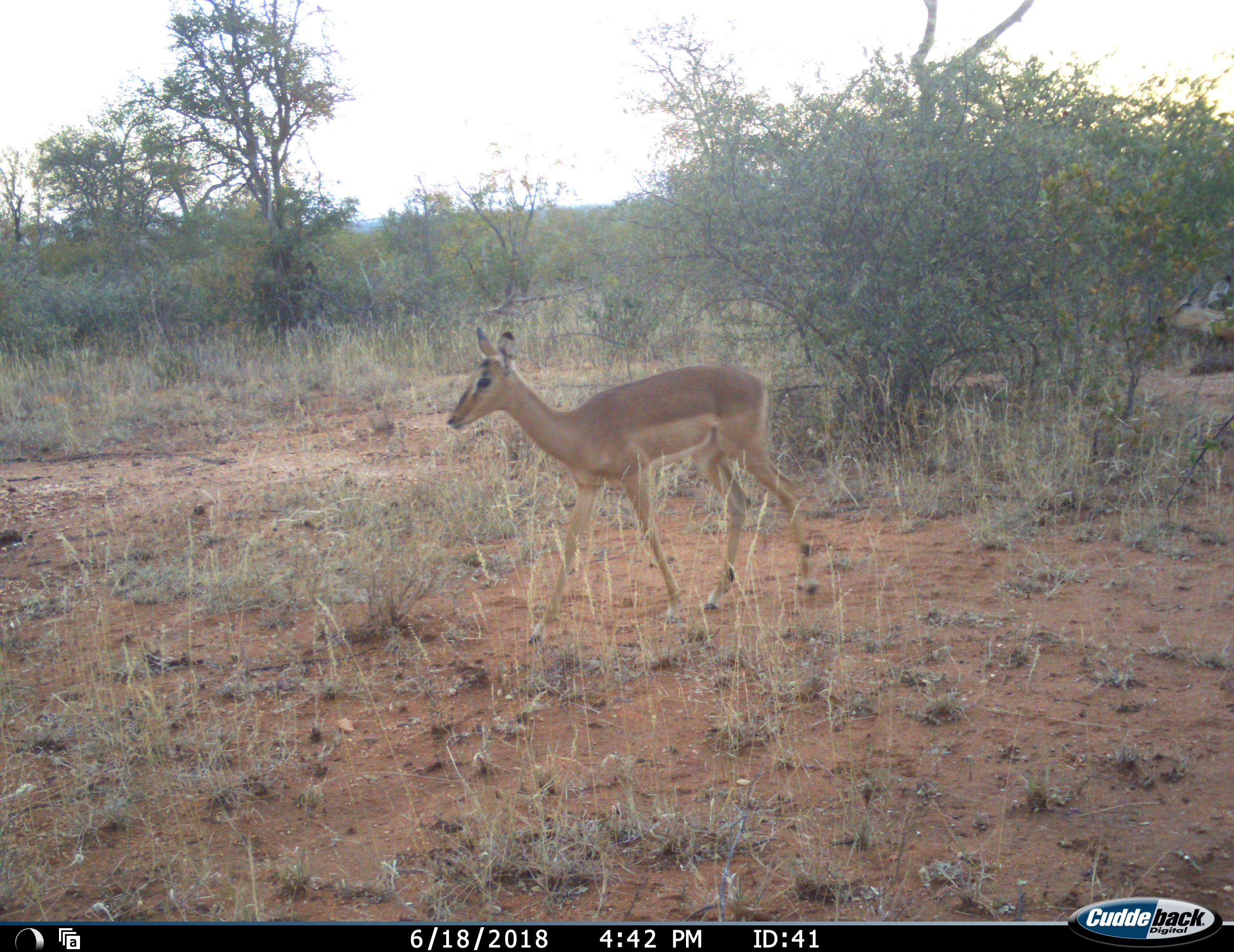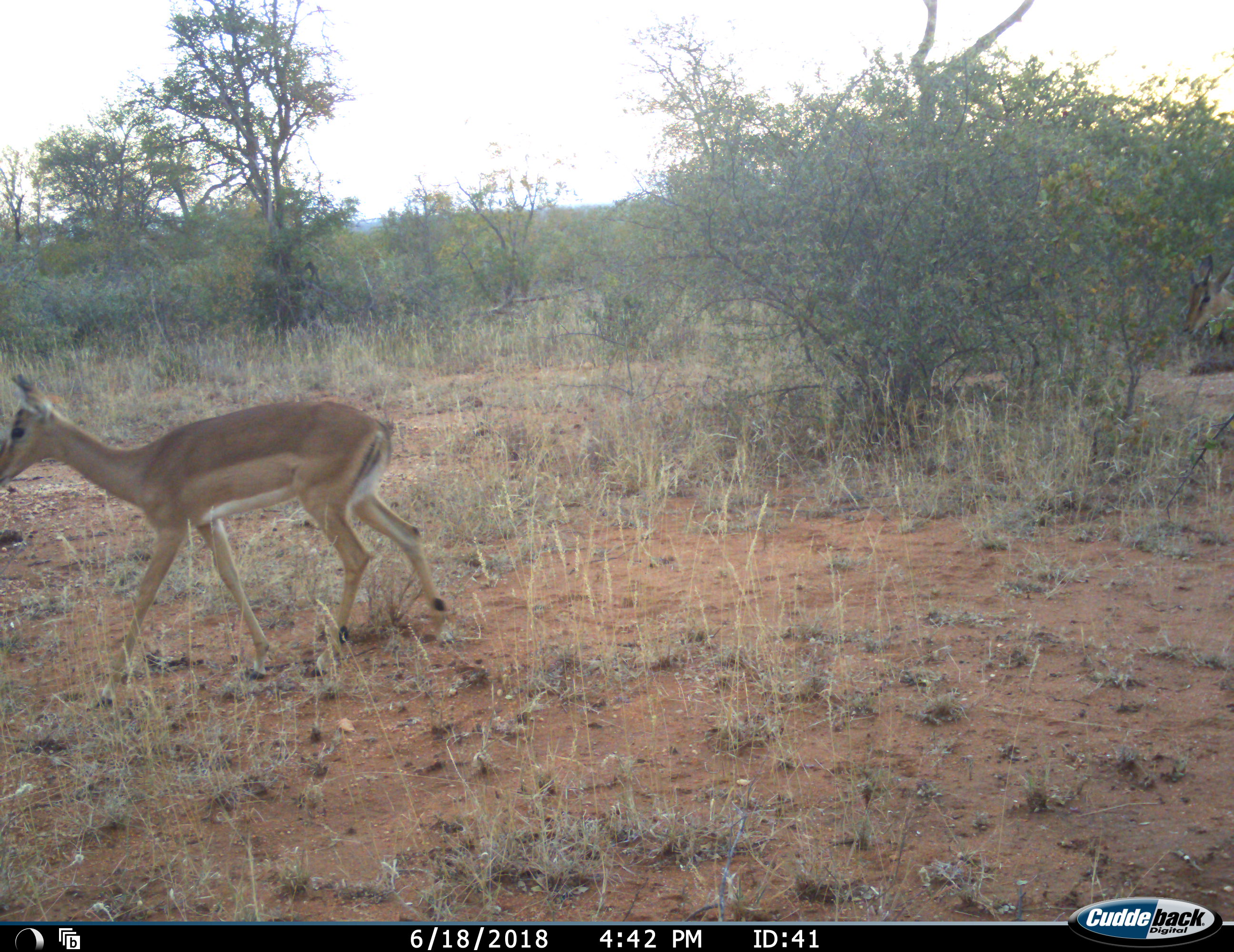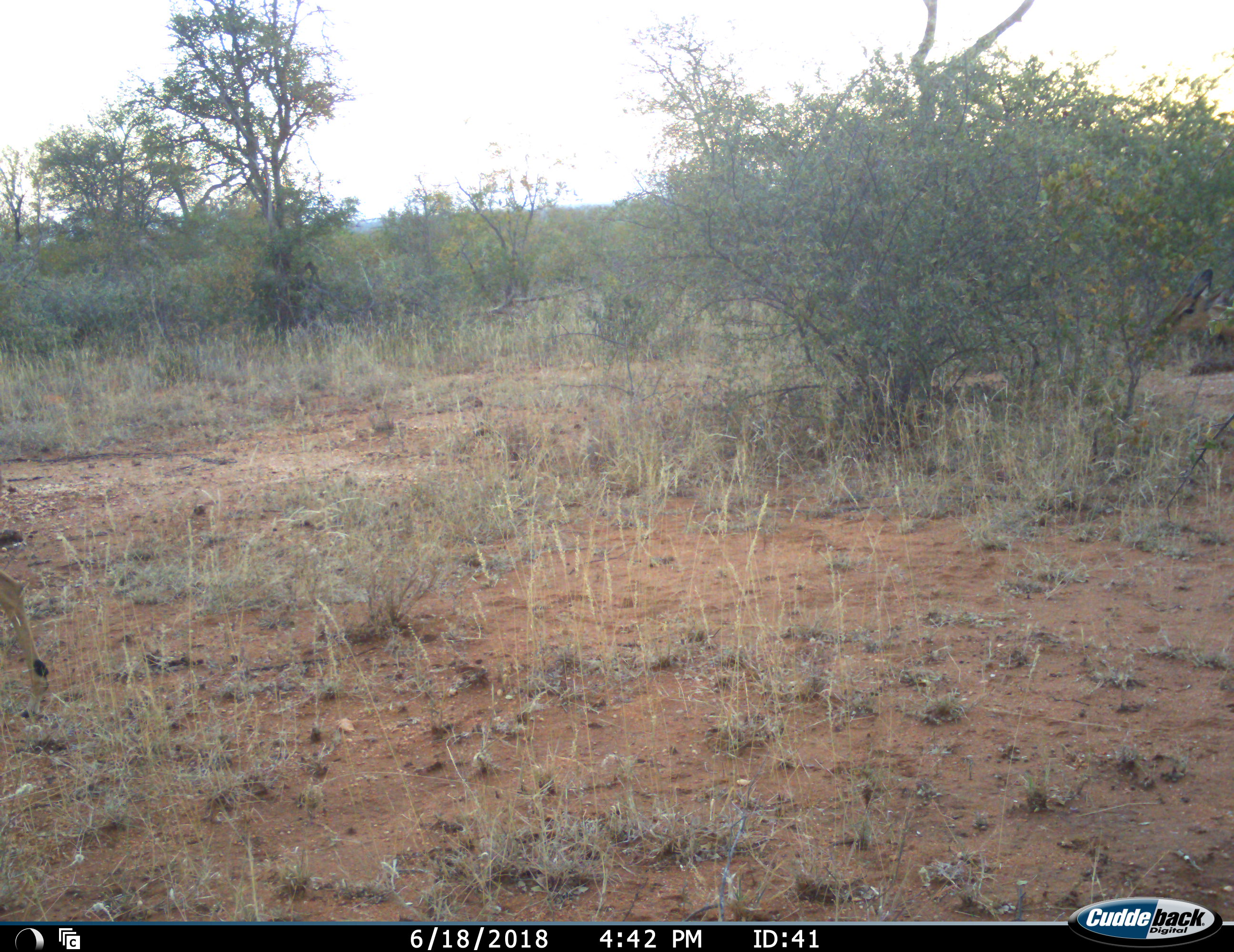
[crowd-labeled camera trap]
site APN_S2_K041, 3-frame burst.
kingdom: Animalia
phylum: Chordata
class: Mammalia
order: Artiodactyla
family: Bovidae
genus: Aepyceros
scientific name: Aepyceros melampus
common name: impala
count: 2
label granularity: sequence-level